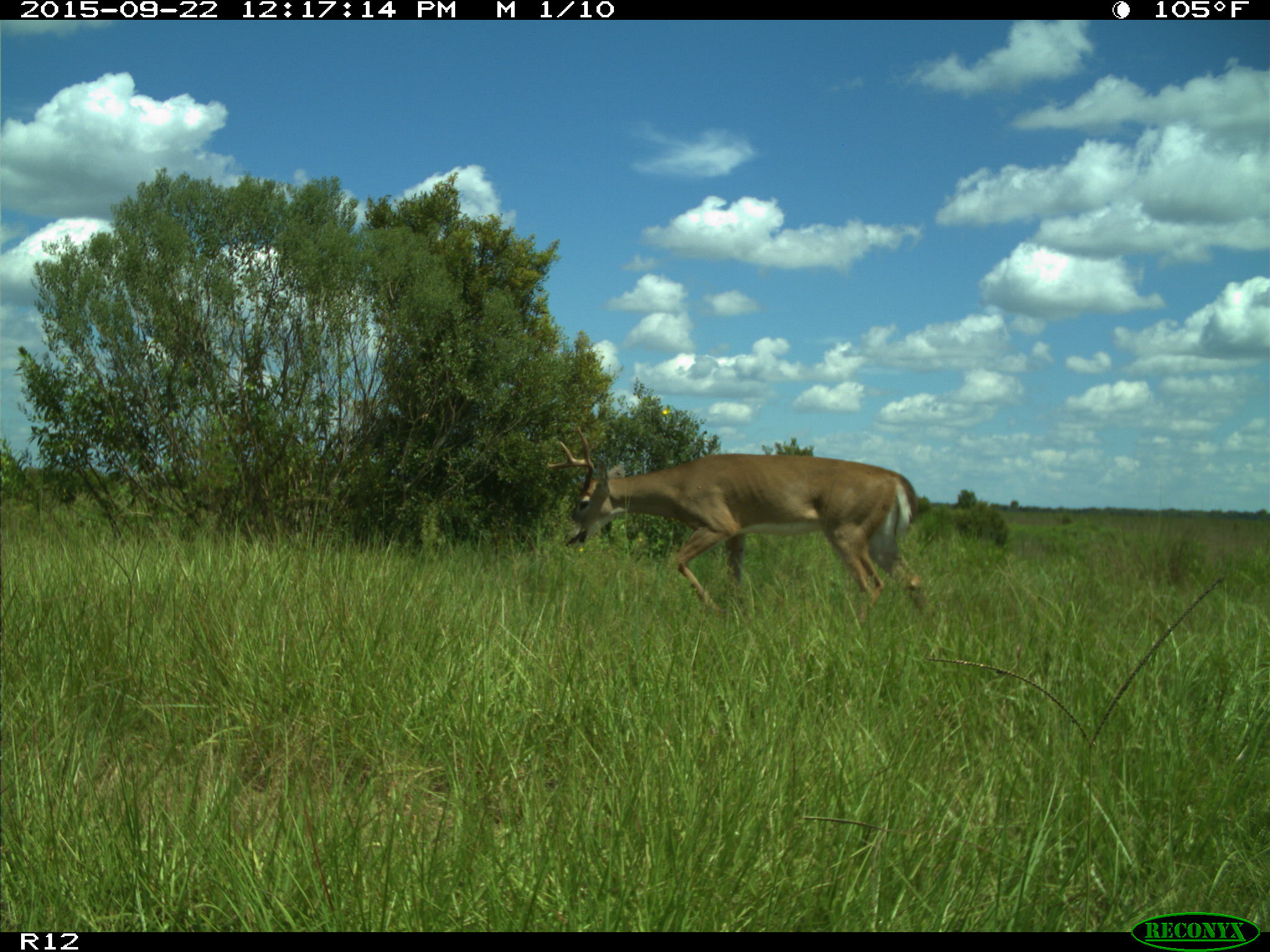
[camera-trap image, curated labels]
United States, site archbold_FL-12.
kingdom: Animalia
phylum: Chordata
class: Mammalia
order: Artiodactyla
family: Cervidae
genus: Odocoileus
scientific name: Odocoileus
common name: deer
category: unidentified deer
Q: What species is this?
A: Unidentified deer (deer) (Odocoileus).